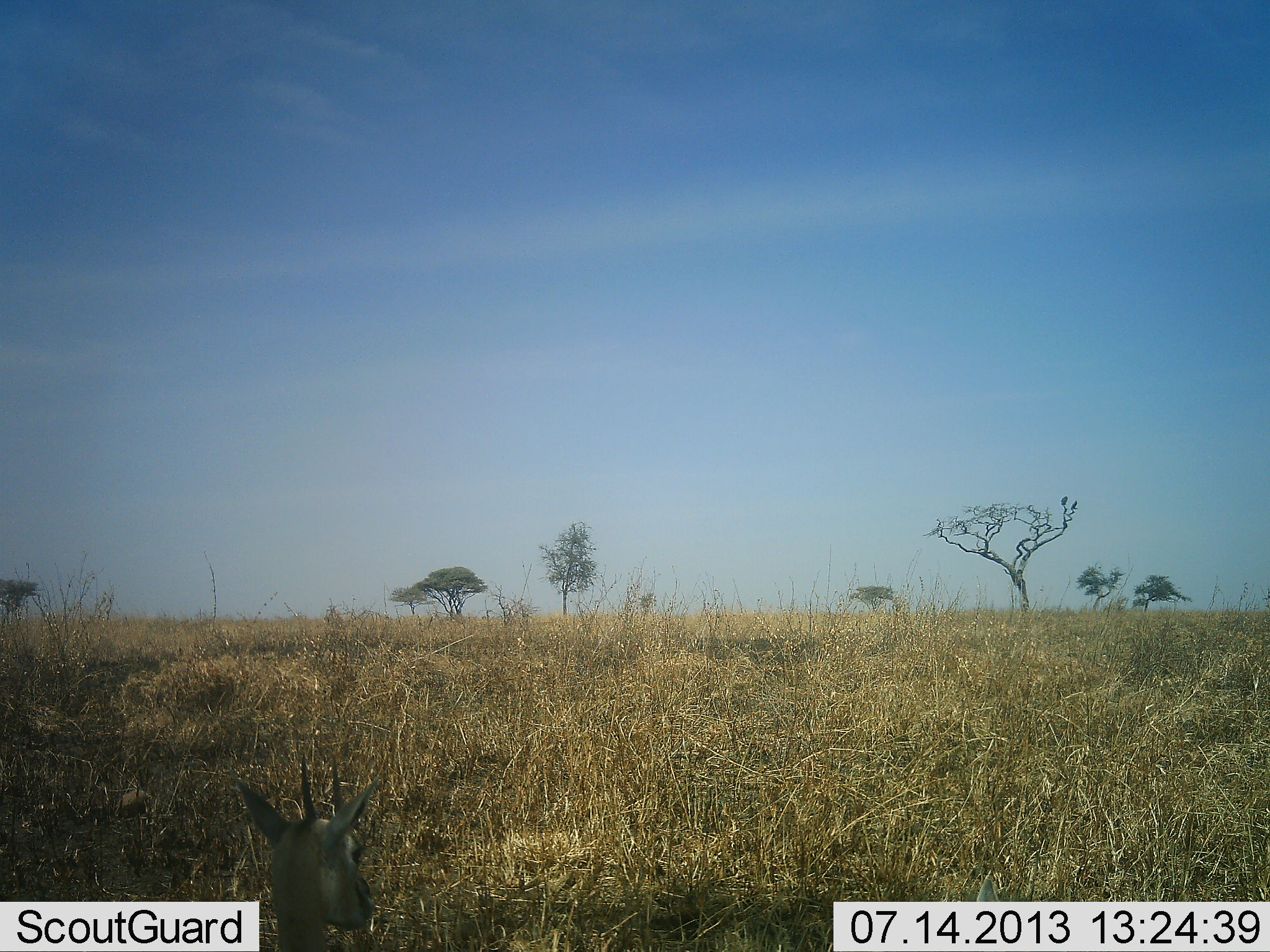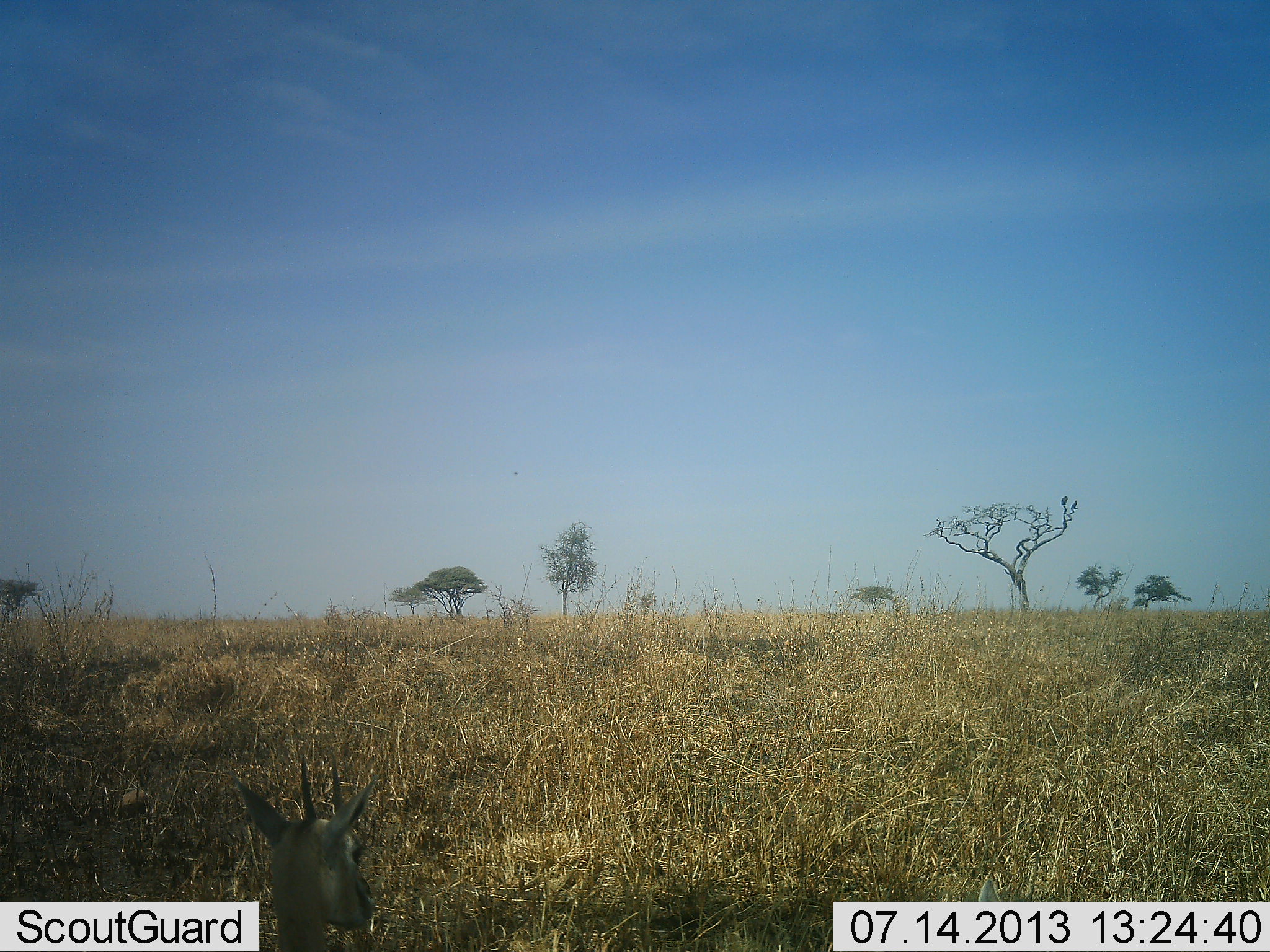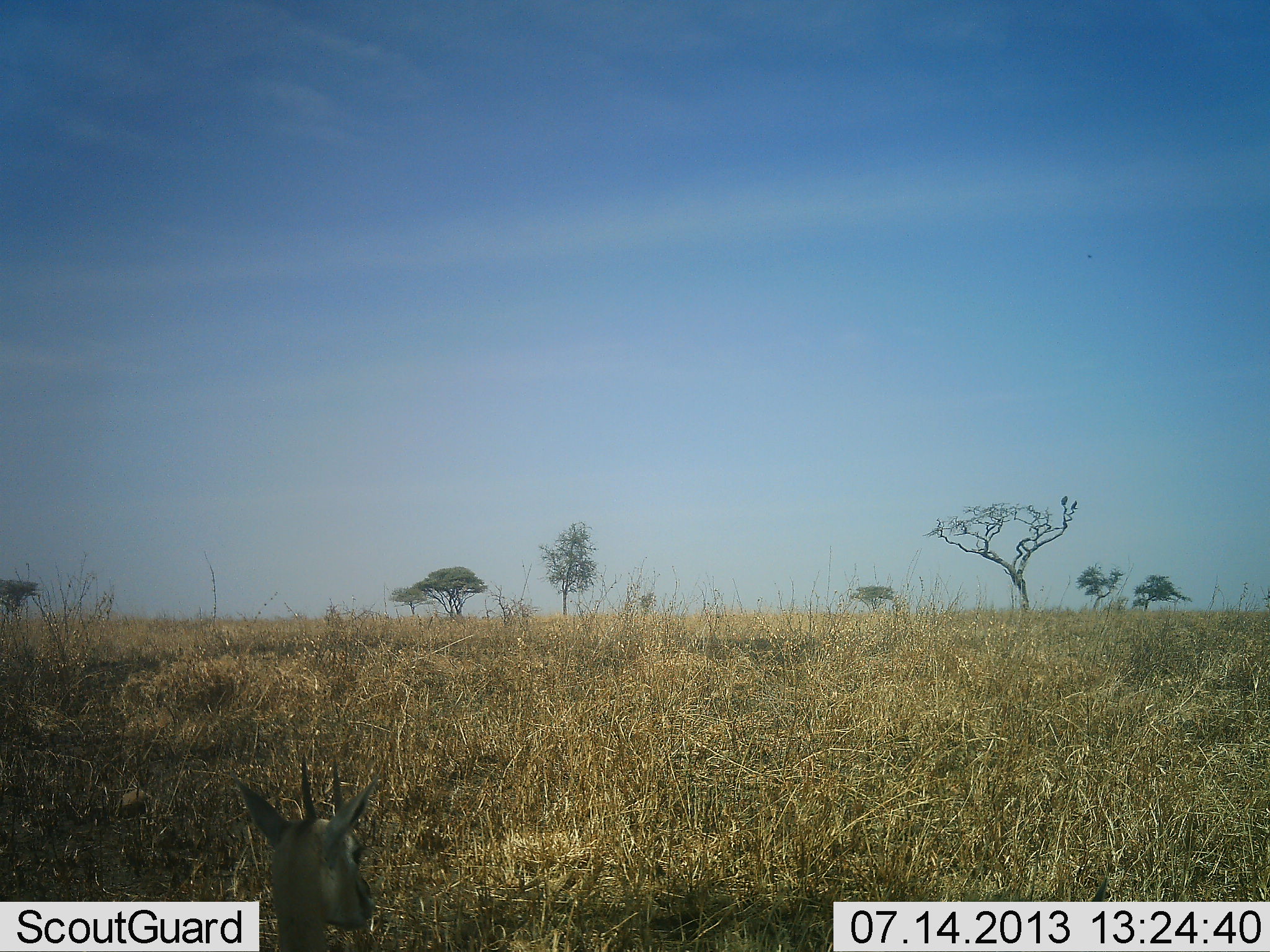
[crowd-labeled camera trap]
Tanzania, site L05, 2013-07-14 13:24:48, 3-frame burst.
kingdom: Animalia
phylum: Chordata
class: Mammalia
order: Artiodactyla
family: Bovidae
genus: Eudorcas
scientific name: Eudorcas thomsonii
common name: thomson's gazelle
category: gazellethomsons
Gazellethomsons (thomson's gazelle) (Eudorcas thomsonii), count 1. Behavior (volunteer vote fractions): standing 69%, resting 31%, moving 0%, interacting 0%. Young present (vote fraction): 0%. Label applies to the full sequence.